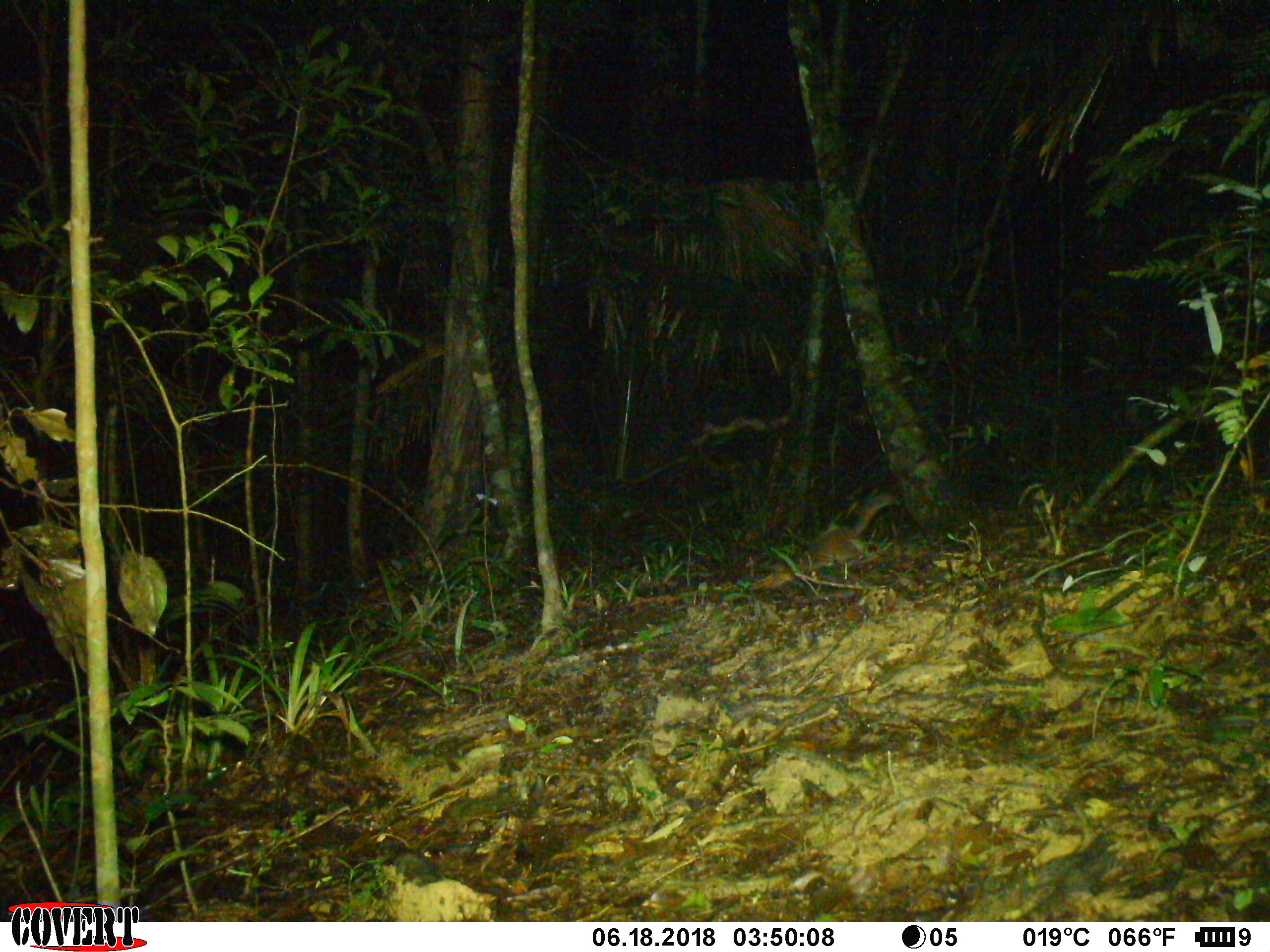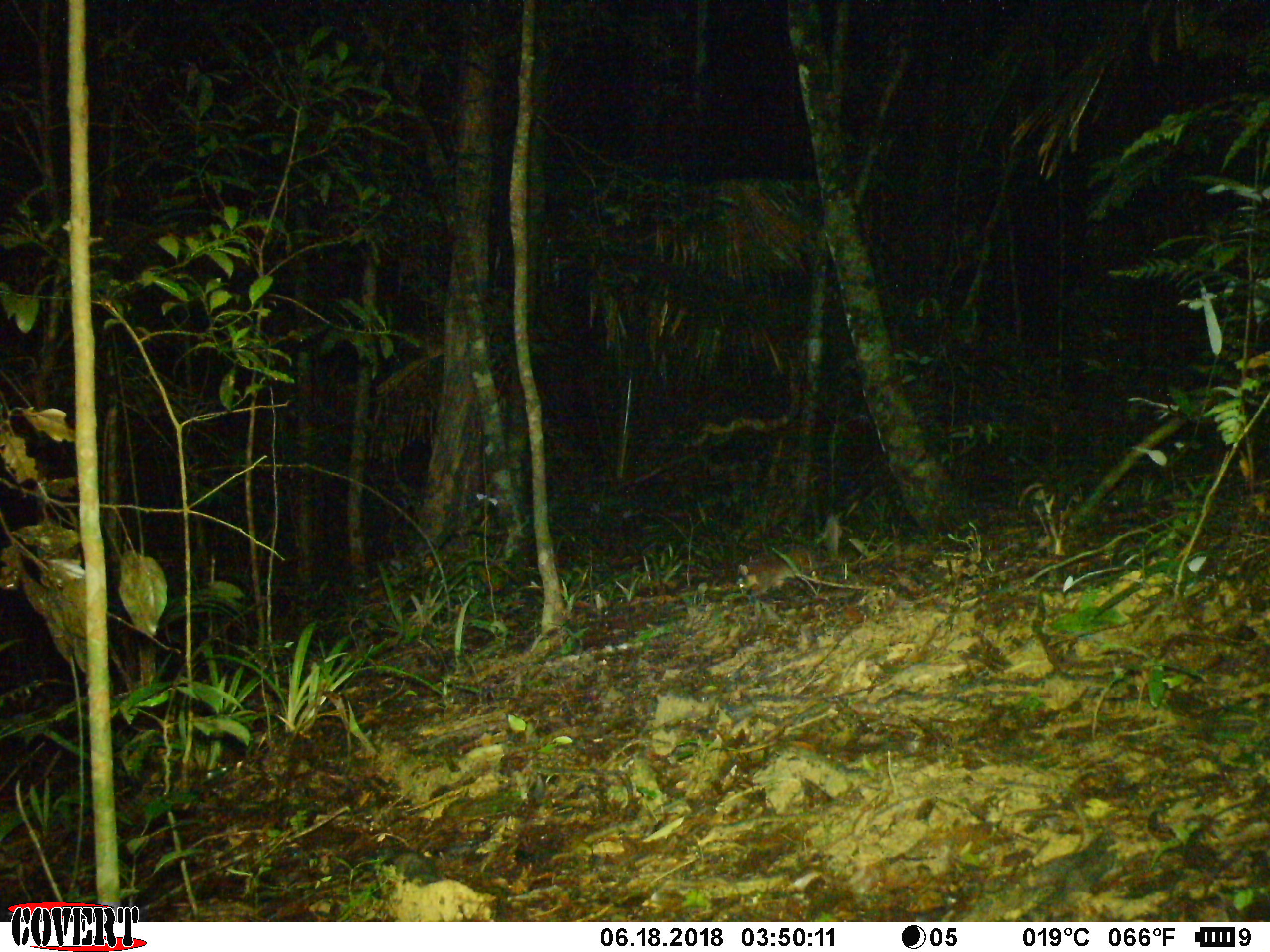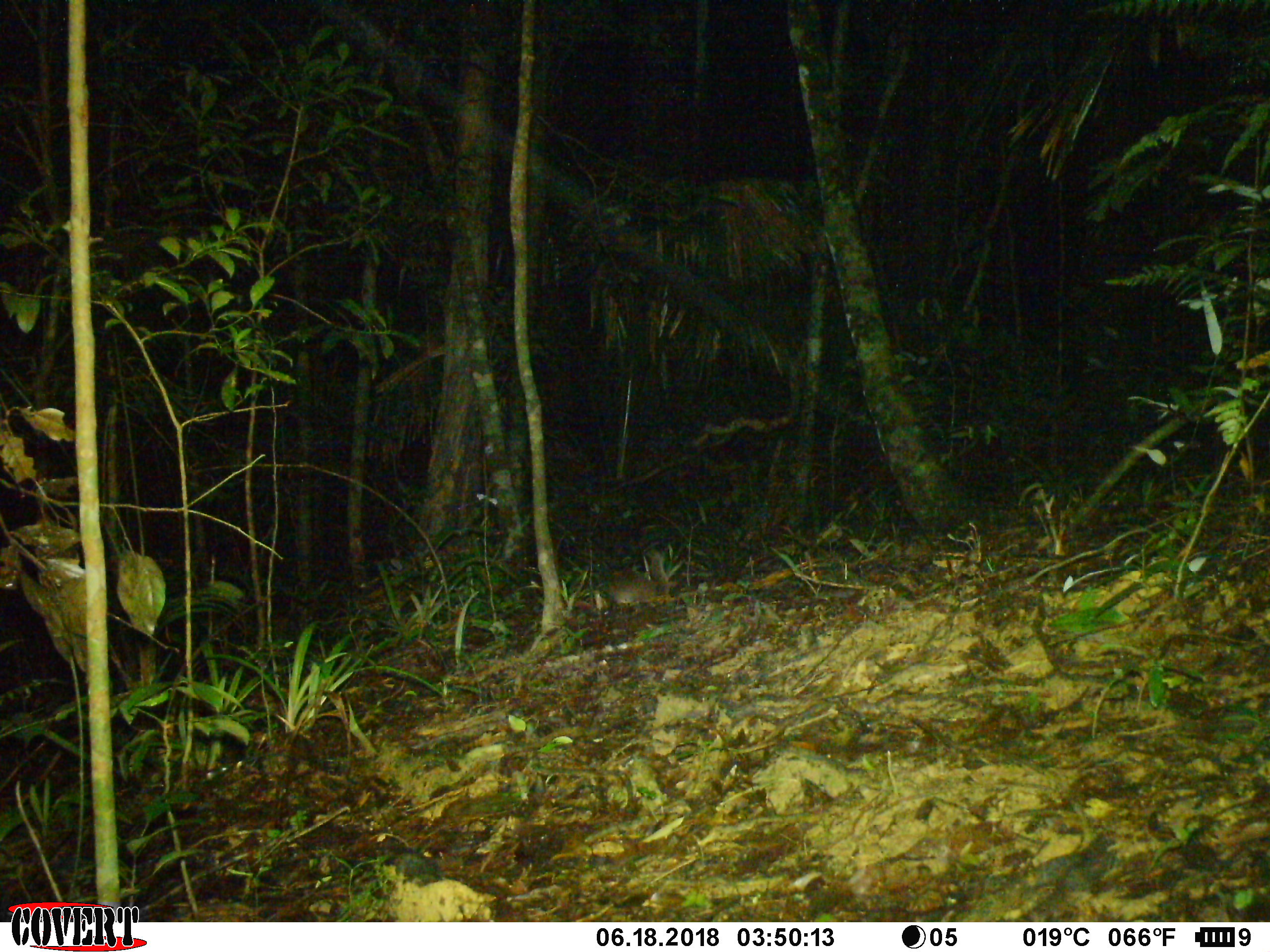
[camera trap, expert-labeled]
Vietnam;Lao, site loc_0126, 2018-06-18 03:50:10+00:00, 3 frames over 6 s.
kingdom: Animalia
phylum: Chordata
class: Mammalia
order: Carnivora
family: Mustelidae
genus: Melogale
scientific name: Melogale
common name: ferret badger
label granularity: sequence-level